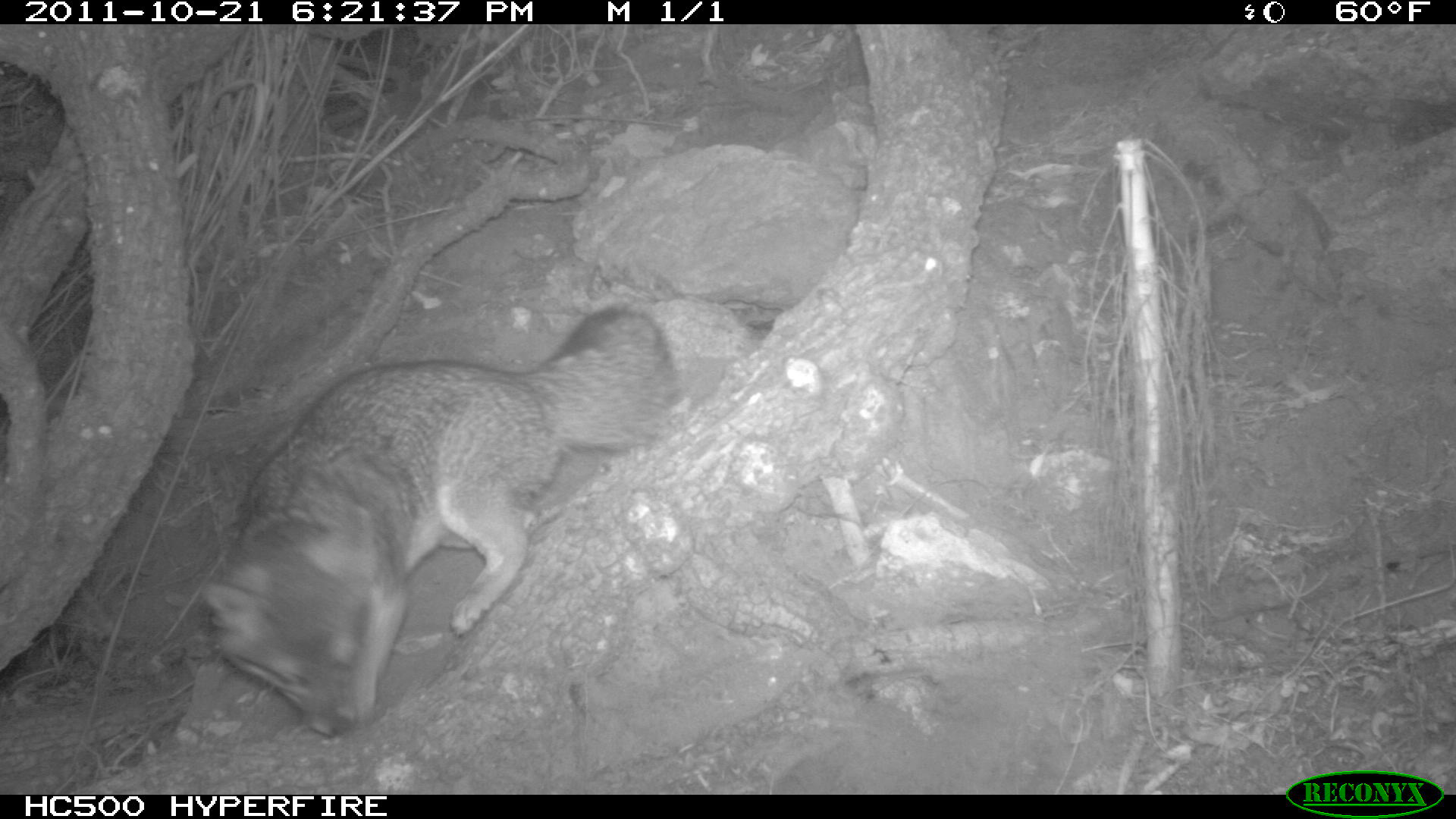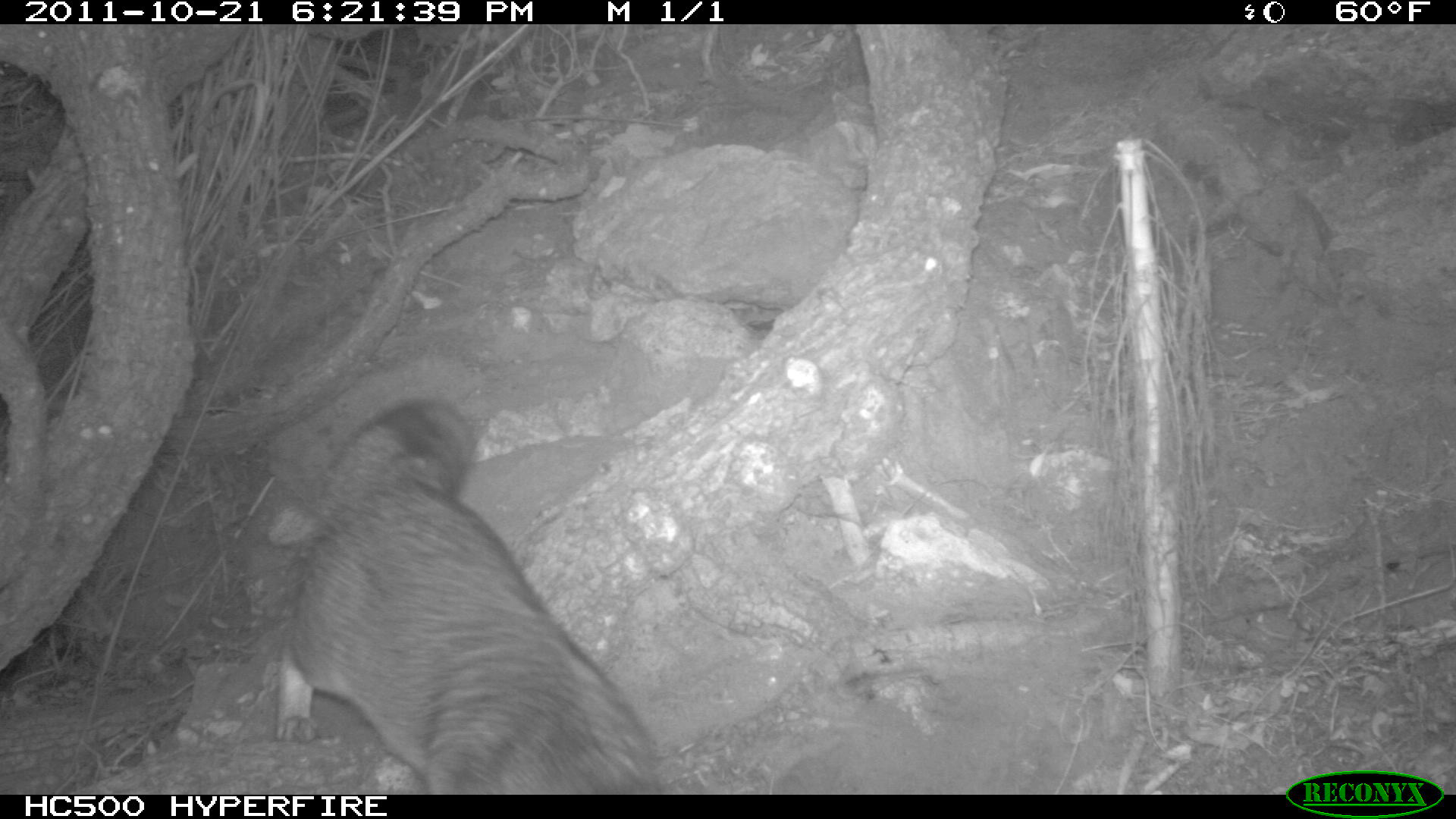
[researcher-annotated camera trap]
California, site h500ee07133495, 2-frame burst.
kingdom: Animalia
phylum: Chordata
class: Mammalia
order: Carnivora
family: Canidae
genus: Urocyon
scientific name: Urocyon littoralis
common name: island fox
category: fox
Fox (island fox) (Urocyon littoralis).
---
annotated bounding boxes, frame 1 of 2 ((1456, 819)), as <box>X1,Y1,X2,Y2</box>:
fox: <box>204,306,678,736</box>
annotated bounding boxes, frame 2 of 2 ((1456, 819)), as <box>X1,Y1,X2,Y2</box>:
fox: <box>268,399,671,794</box>